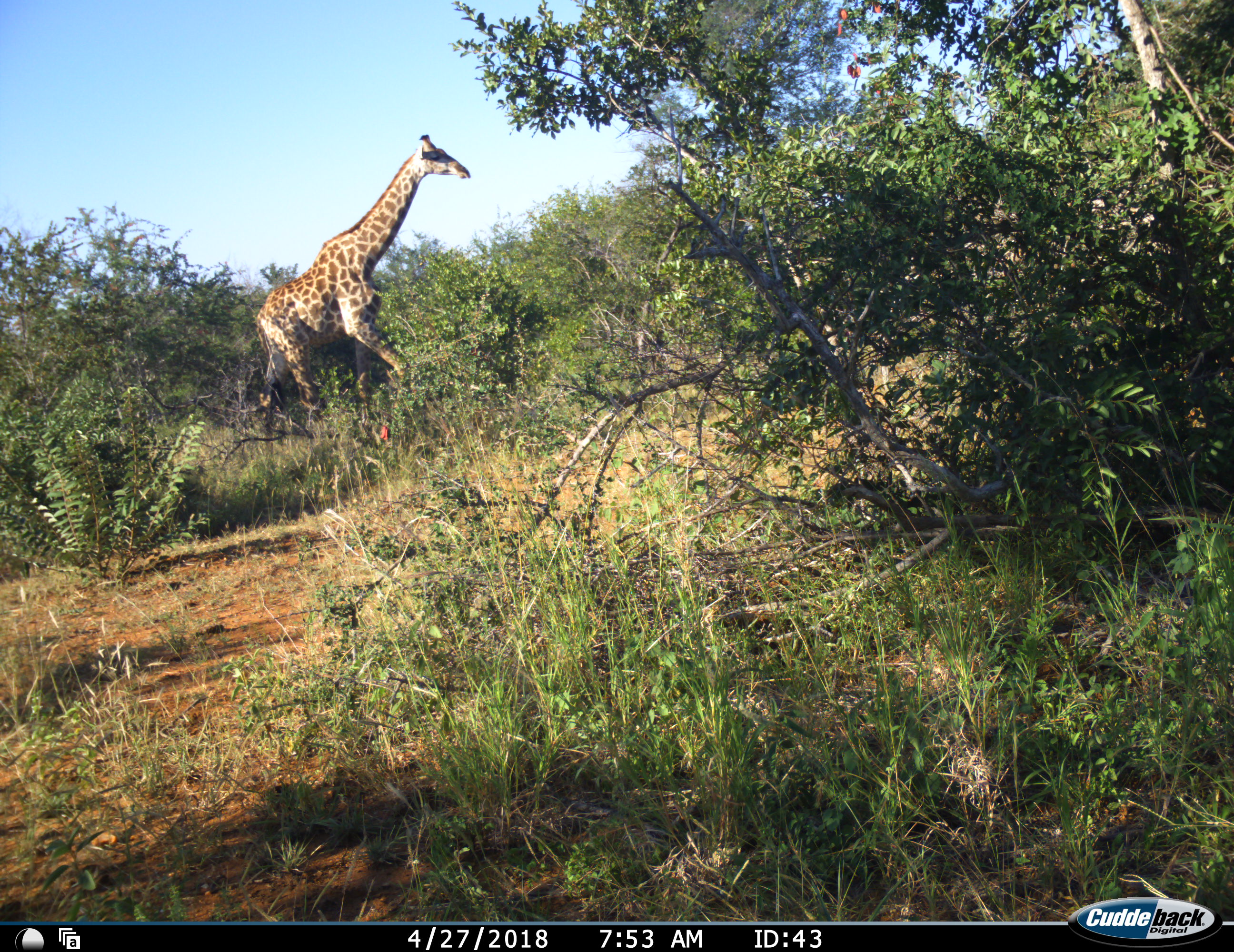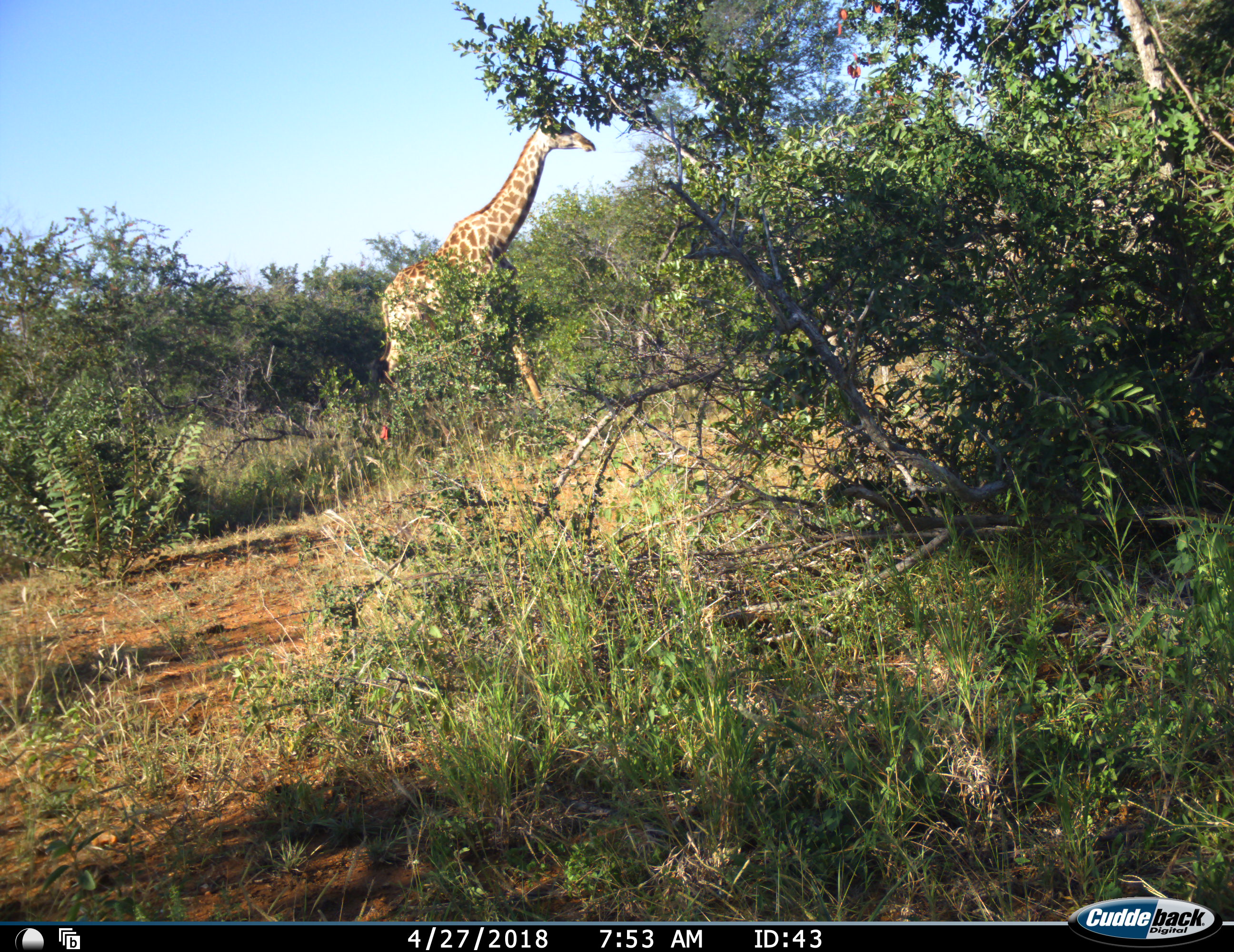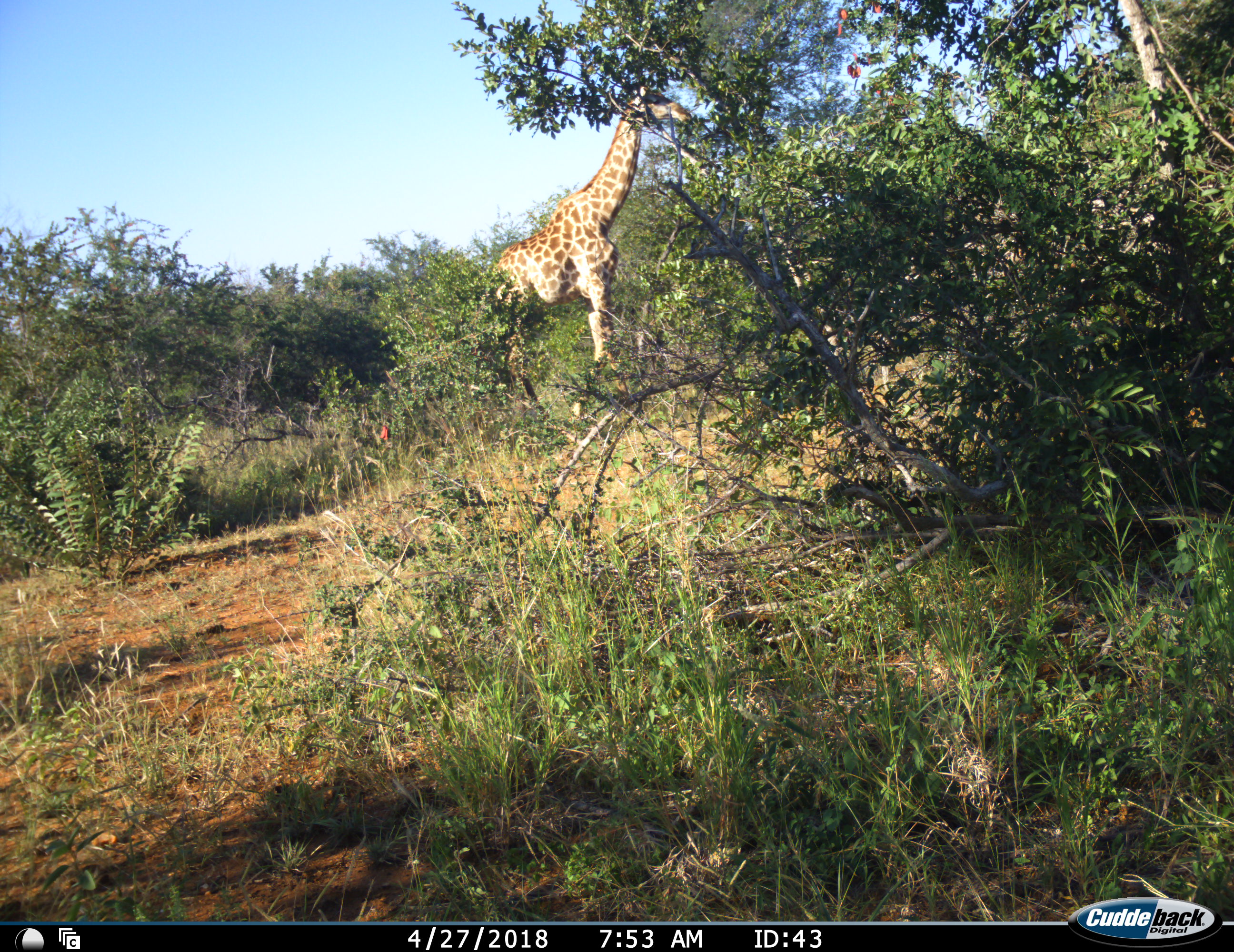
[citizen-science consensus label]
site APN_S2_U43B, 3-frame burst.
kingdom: Animalia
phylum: Chordata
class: Mammalia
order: Artiodactyla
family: Giraffidae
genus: Giraffa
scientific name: Giraffa camelopardalis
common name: giraffe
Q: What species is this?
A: Giraffe (Giraffa camelopardalis).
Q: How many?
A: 1.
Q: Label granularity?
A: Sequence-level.